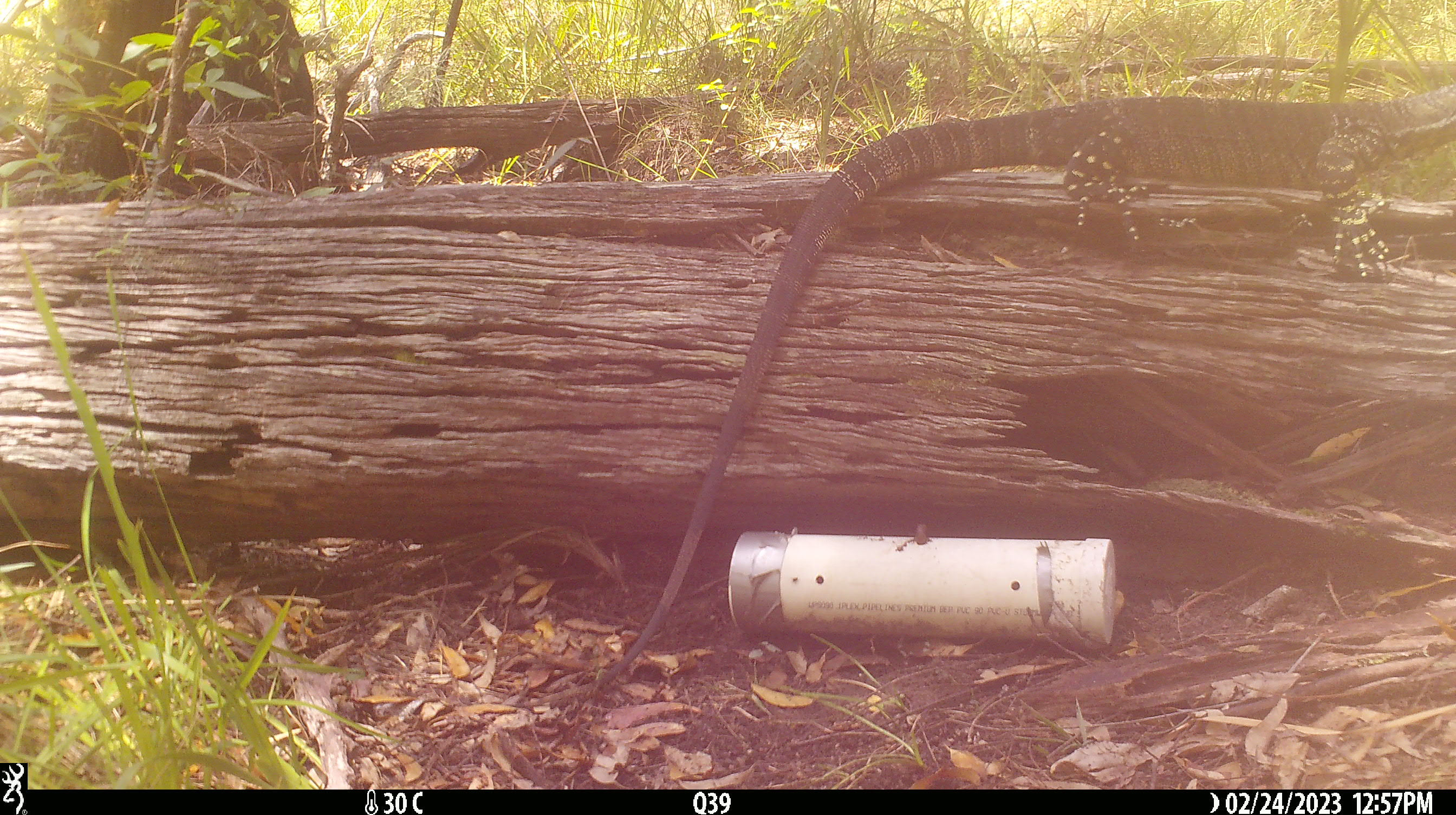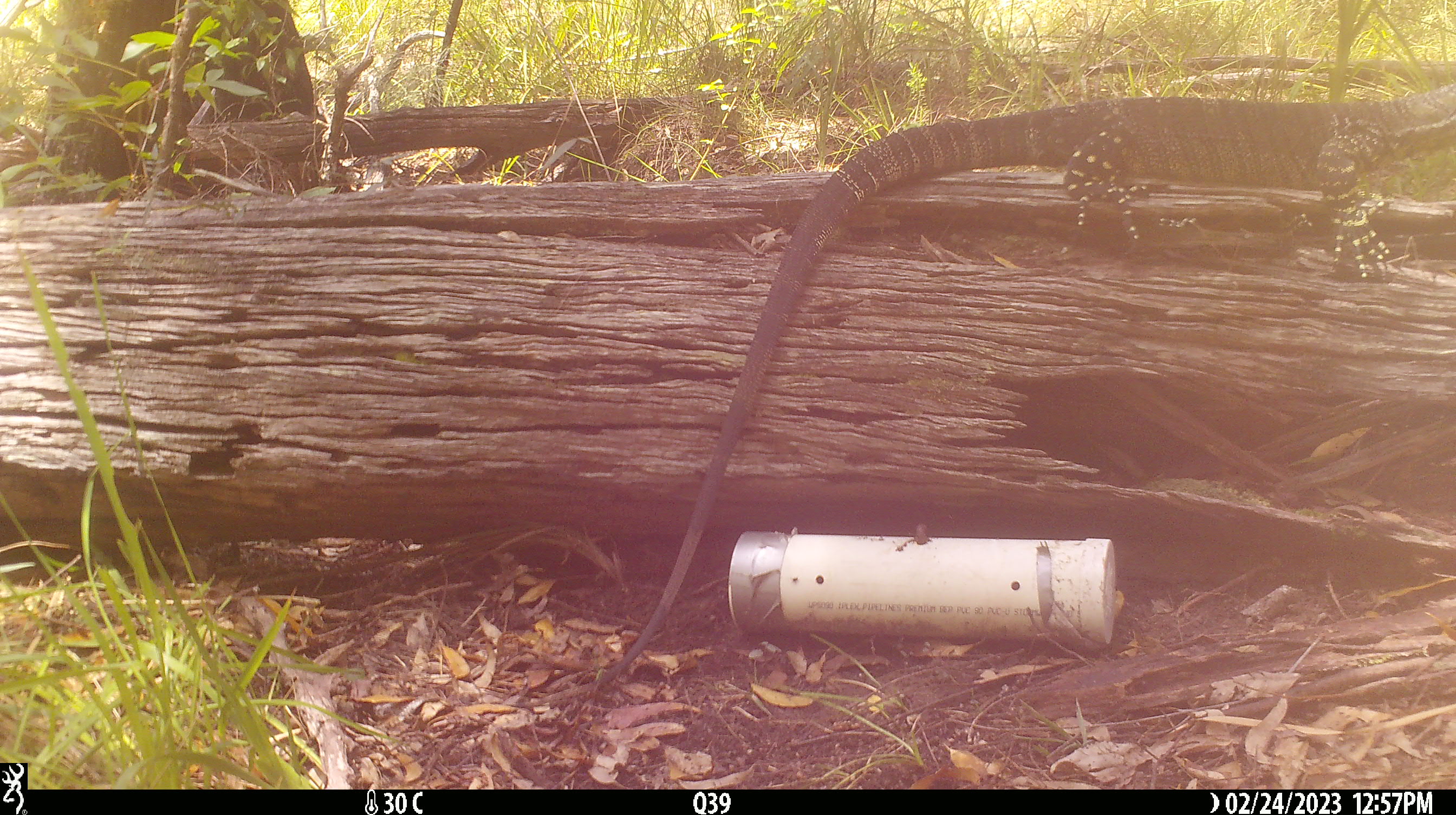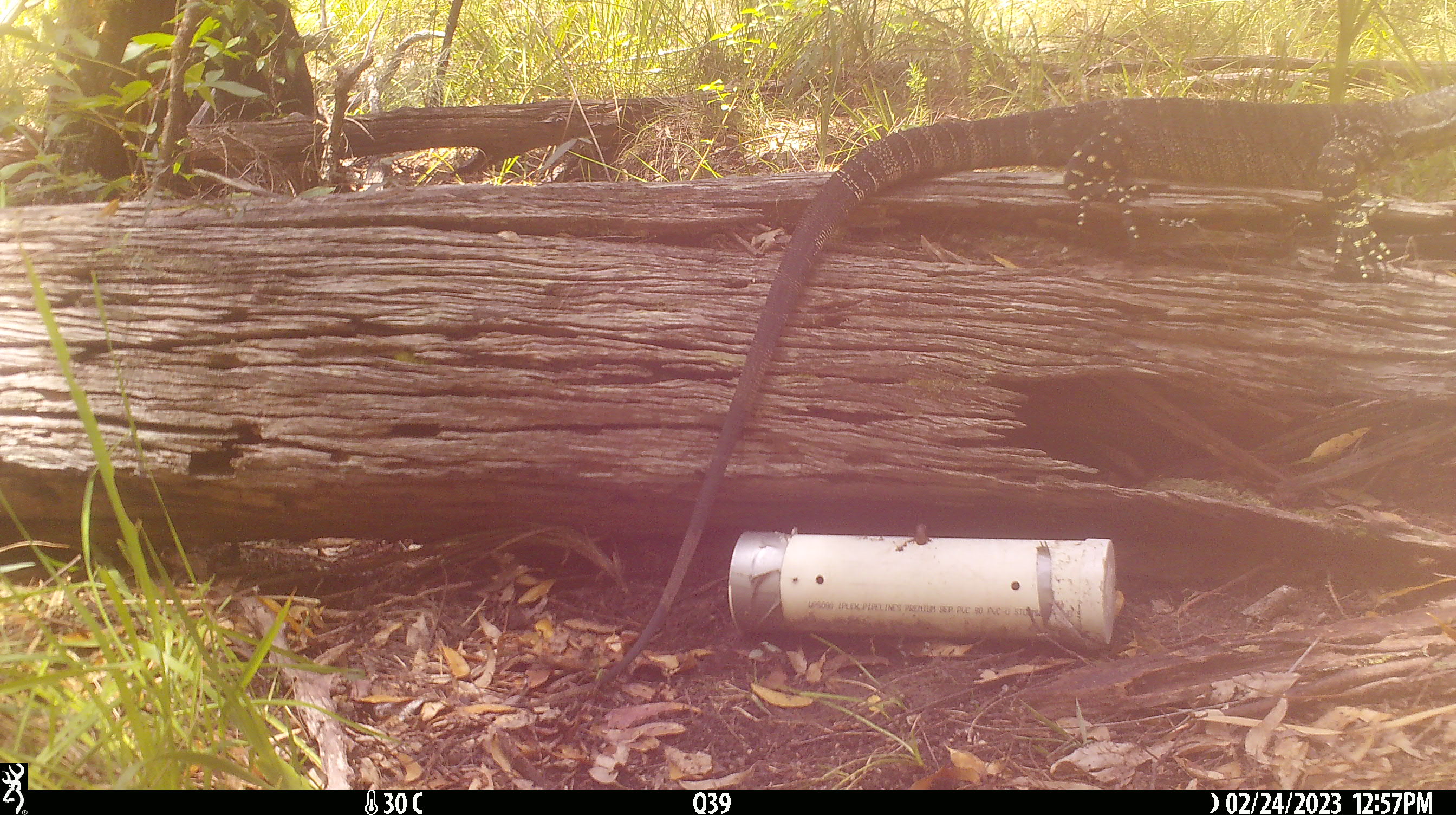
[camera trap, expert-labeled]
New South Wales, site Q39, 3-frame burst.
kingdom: Animalia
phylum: Chordata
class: Reptilia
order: Squamata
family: Varanidae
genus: Varanus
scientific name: Varanus varius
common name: lace monitor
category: goanna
Goanna (lace monitor) (Varanus varius).